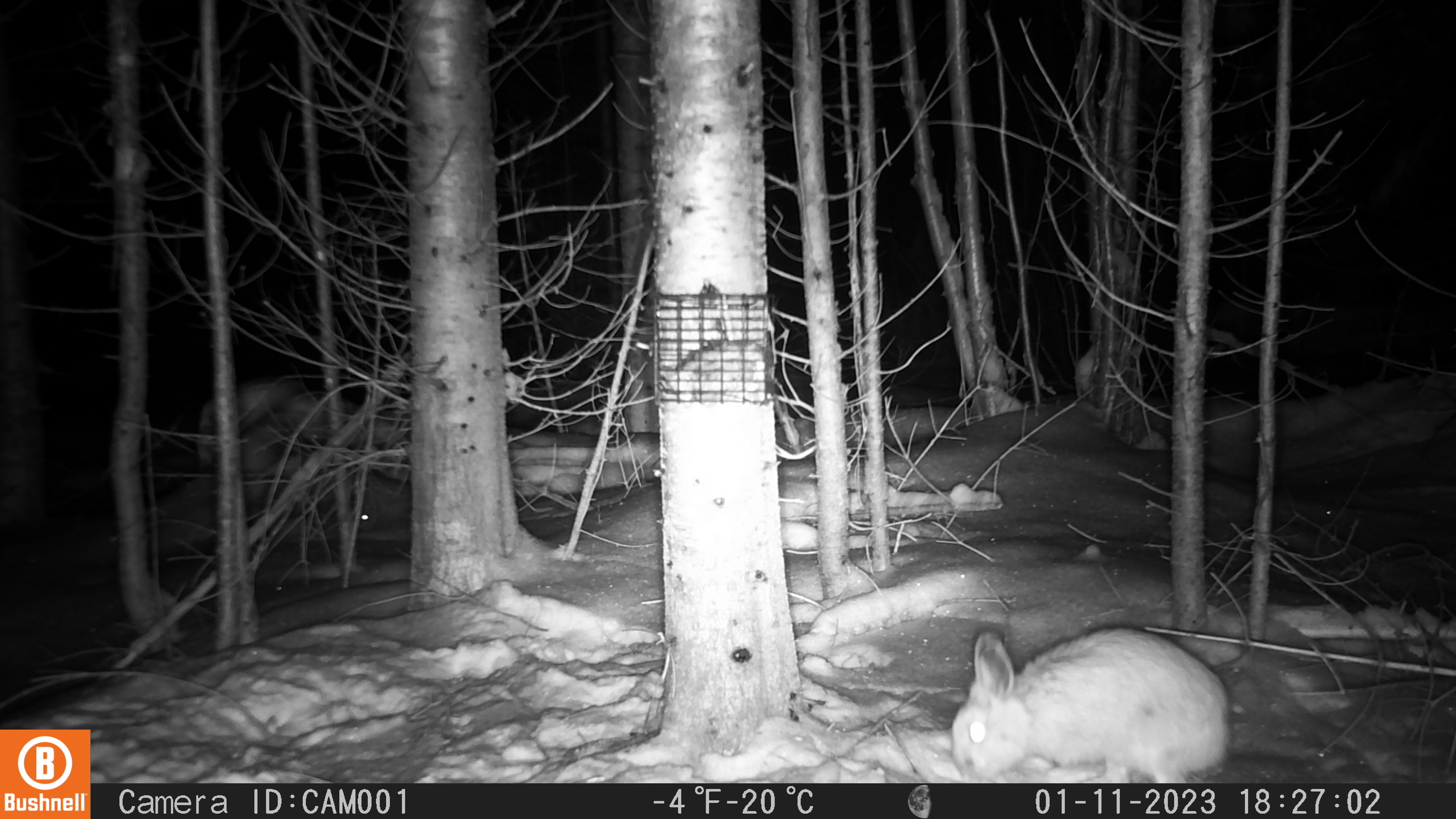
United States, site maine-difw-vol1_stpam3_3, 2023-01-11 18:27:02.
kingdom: Animalia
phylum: Chordata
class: Mammalia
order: Lagomorpha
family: Leporidae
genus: Lepus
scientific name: Lepus americanus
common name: snowshoe hare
Snowshoe hare (Lepus americanus).